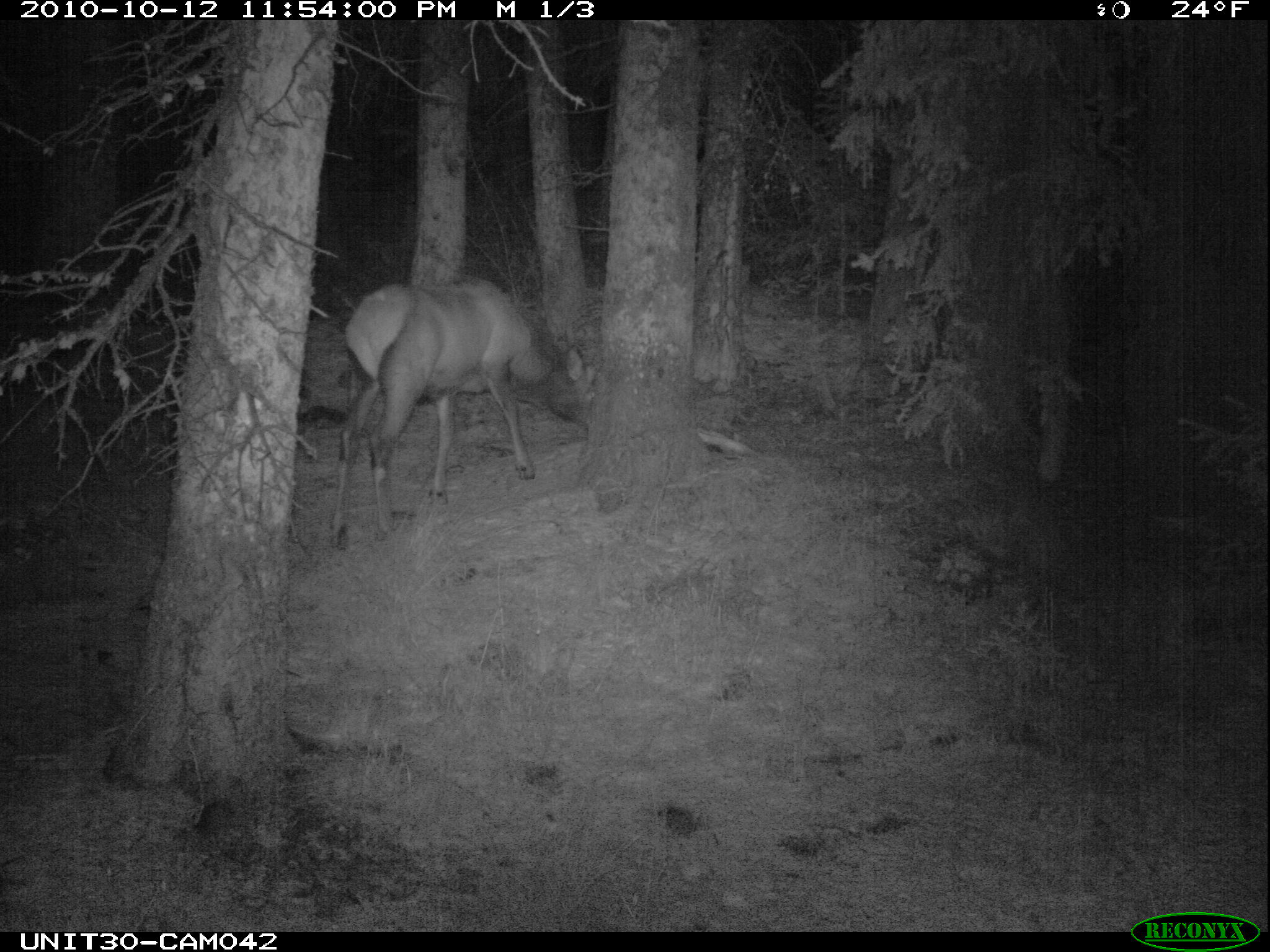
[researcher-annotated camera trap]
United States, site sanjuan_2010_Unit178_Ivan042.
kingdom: Animalia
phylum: Chordata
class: Mammalia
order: Artiodactyla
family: Cervidae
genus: Cervus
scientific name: Cervus elaphus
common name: red deer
Cervus elaphus (red deer).